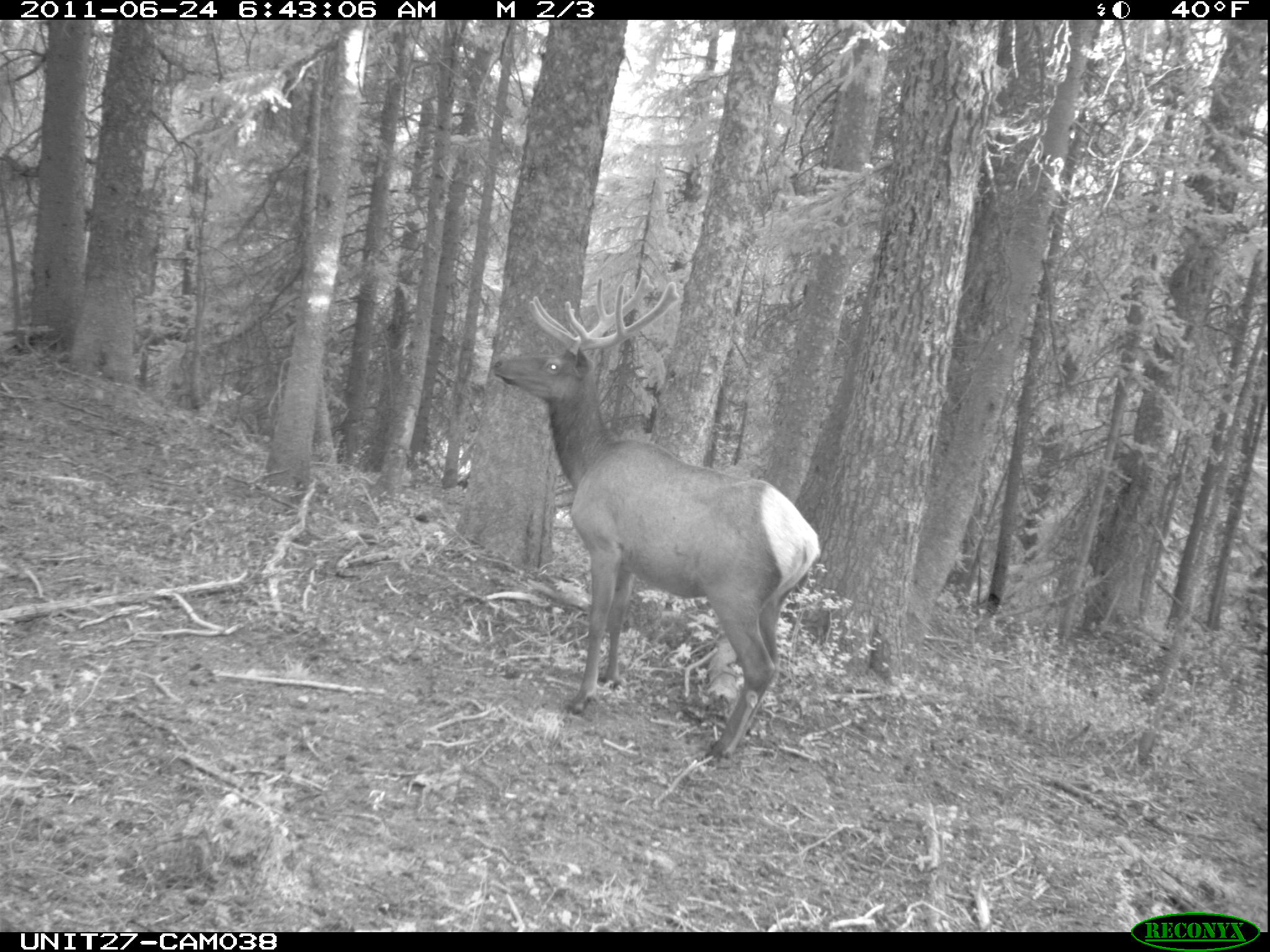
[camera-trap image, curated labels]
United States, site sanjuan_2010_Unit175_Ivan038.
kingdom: Animalia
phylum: Chordata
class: Mammalia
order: Artiodactyla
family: Cervidae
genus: Cervus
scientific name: Cervus elaphus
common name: red deer